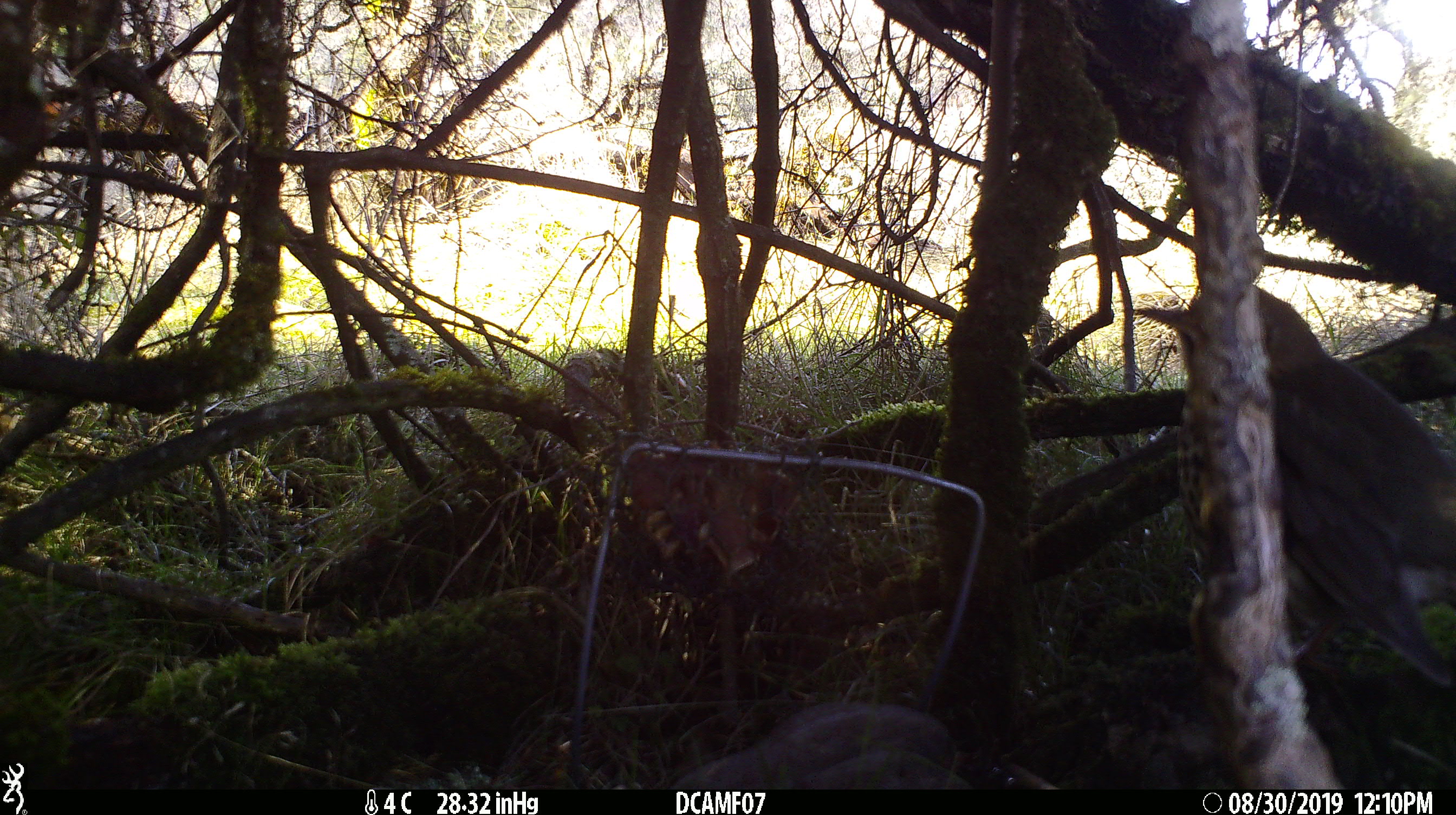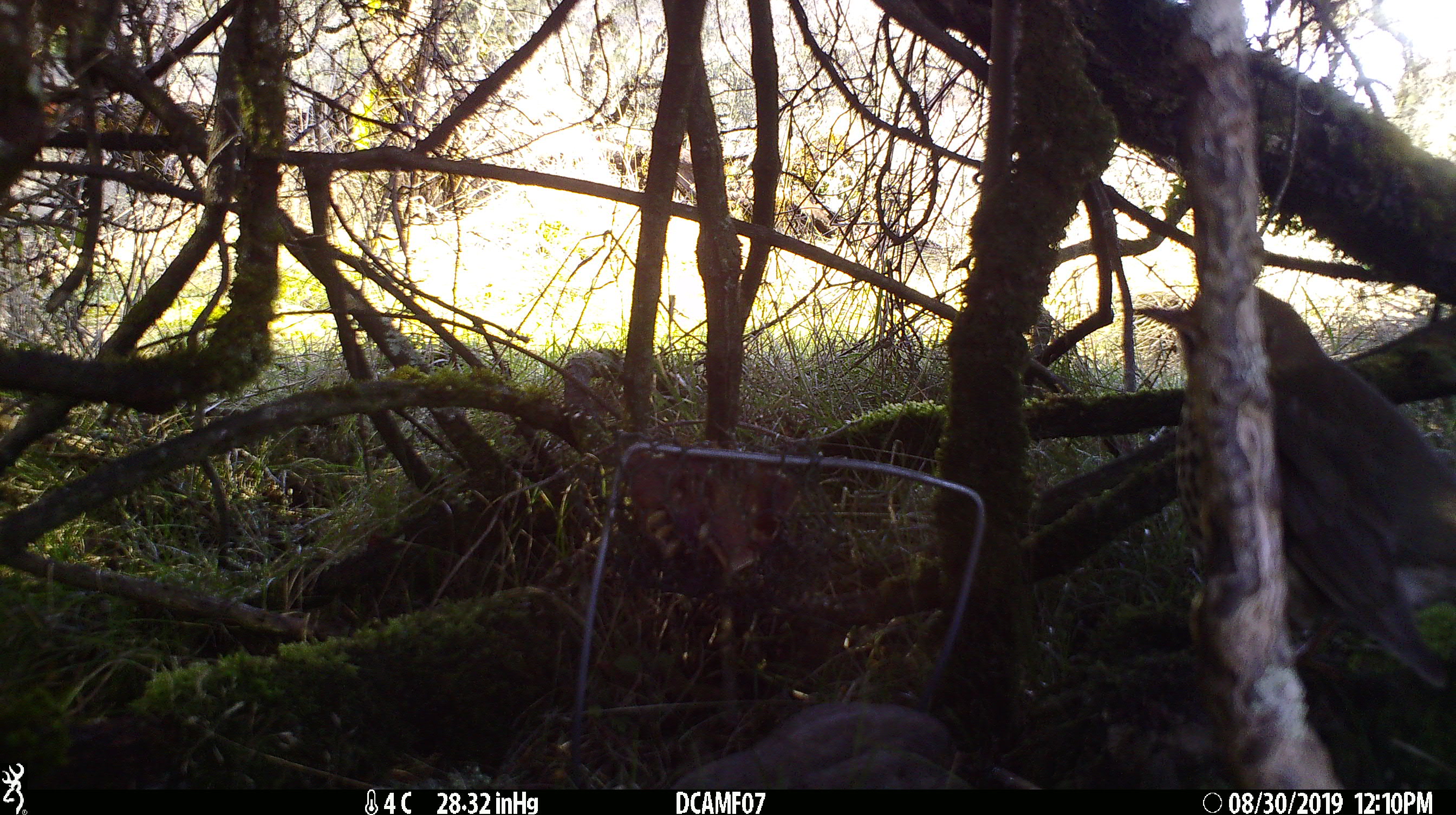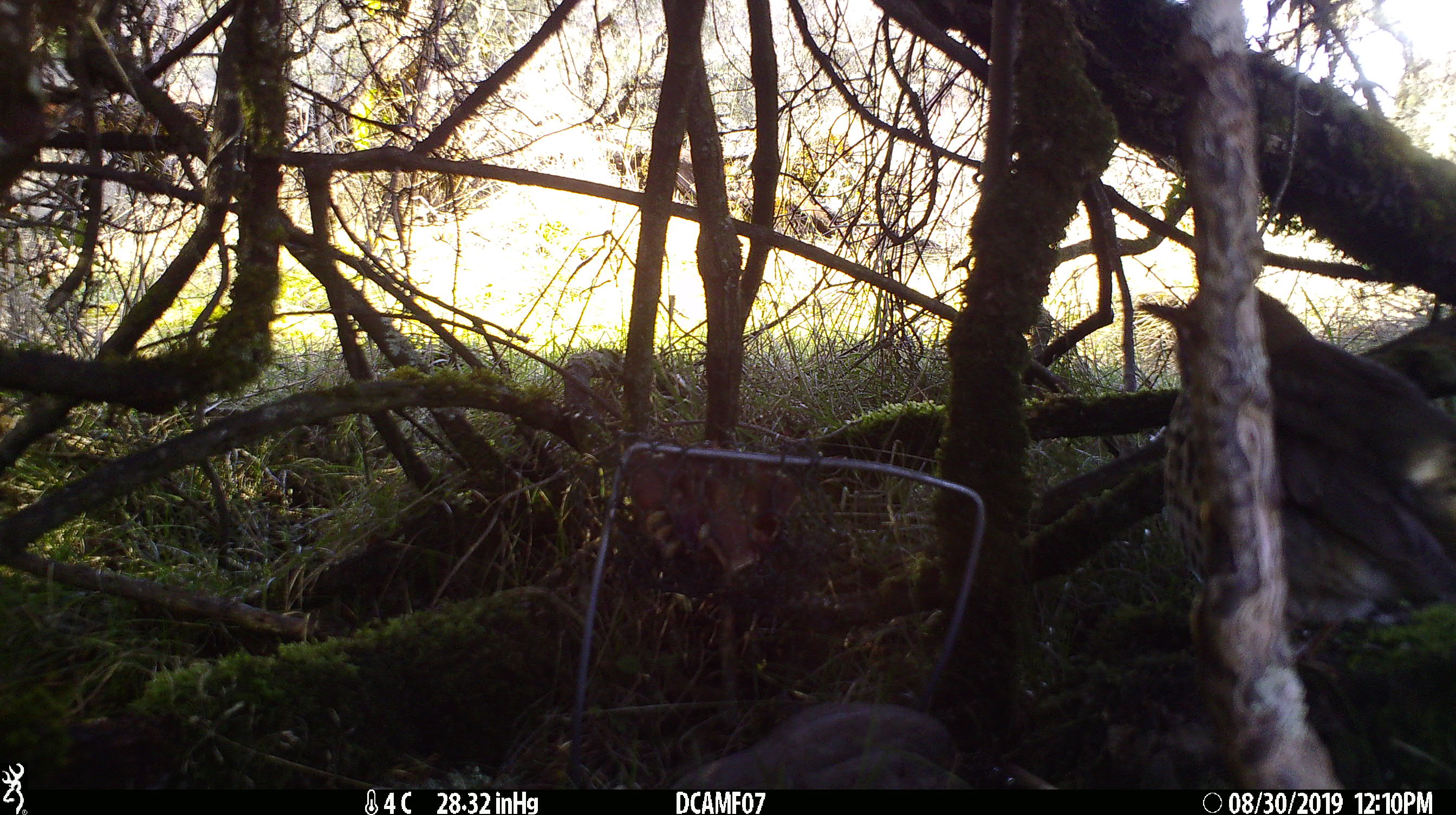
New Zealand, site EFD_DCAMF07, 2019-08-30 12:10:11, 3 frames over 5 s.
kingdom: Animalia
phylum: Chordata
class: Aves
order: Passeriformes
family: Turdidae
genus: Turdus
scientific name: Turdus philomelos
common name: song thrush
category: thrush